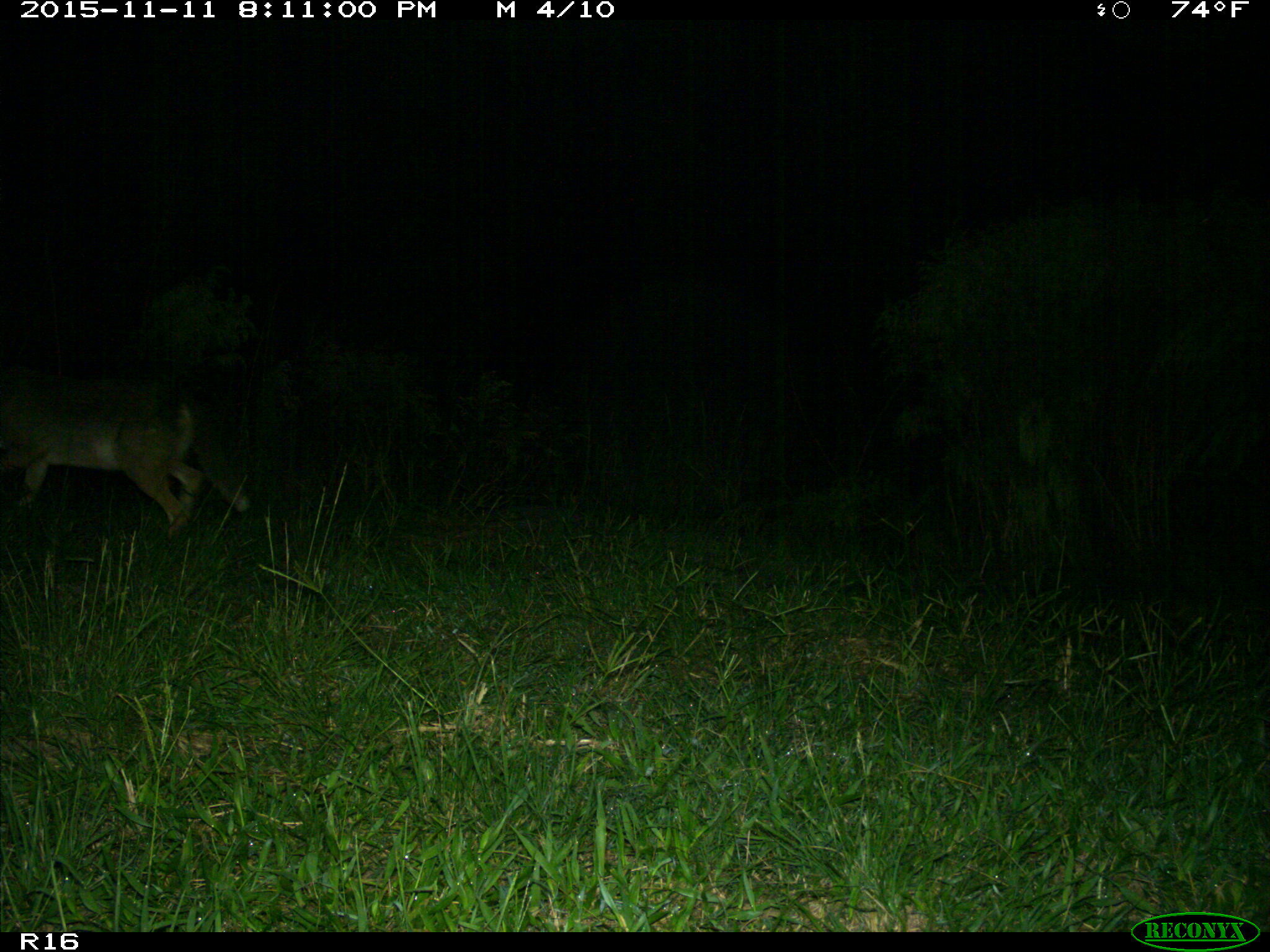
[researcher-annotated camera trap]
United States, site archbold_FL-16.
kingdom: Animalia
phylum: Chordata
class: Mammalia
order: Carnivora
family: Canidae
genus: Canis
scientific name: Canis latrans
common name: coyote